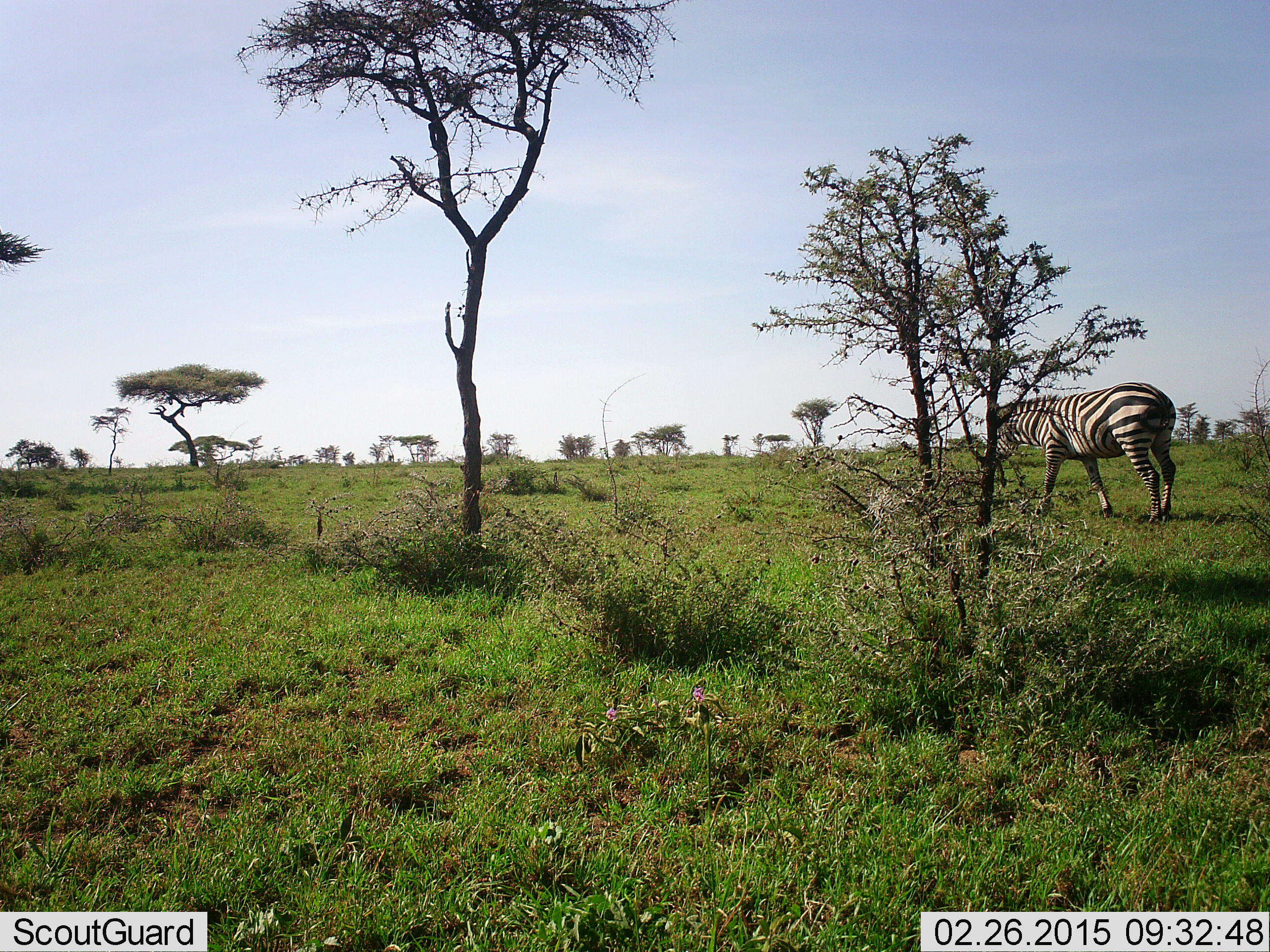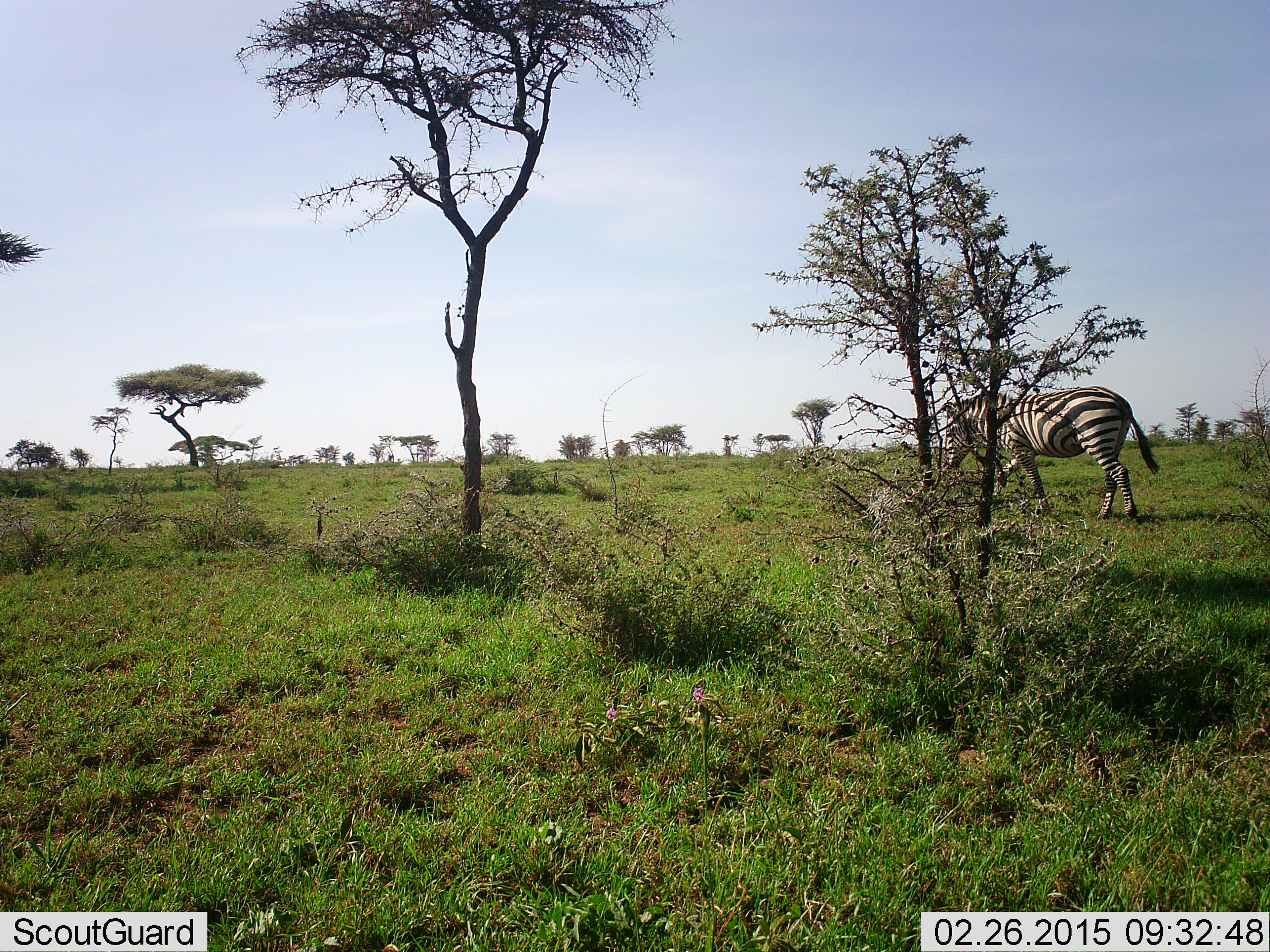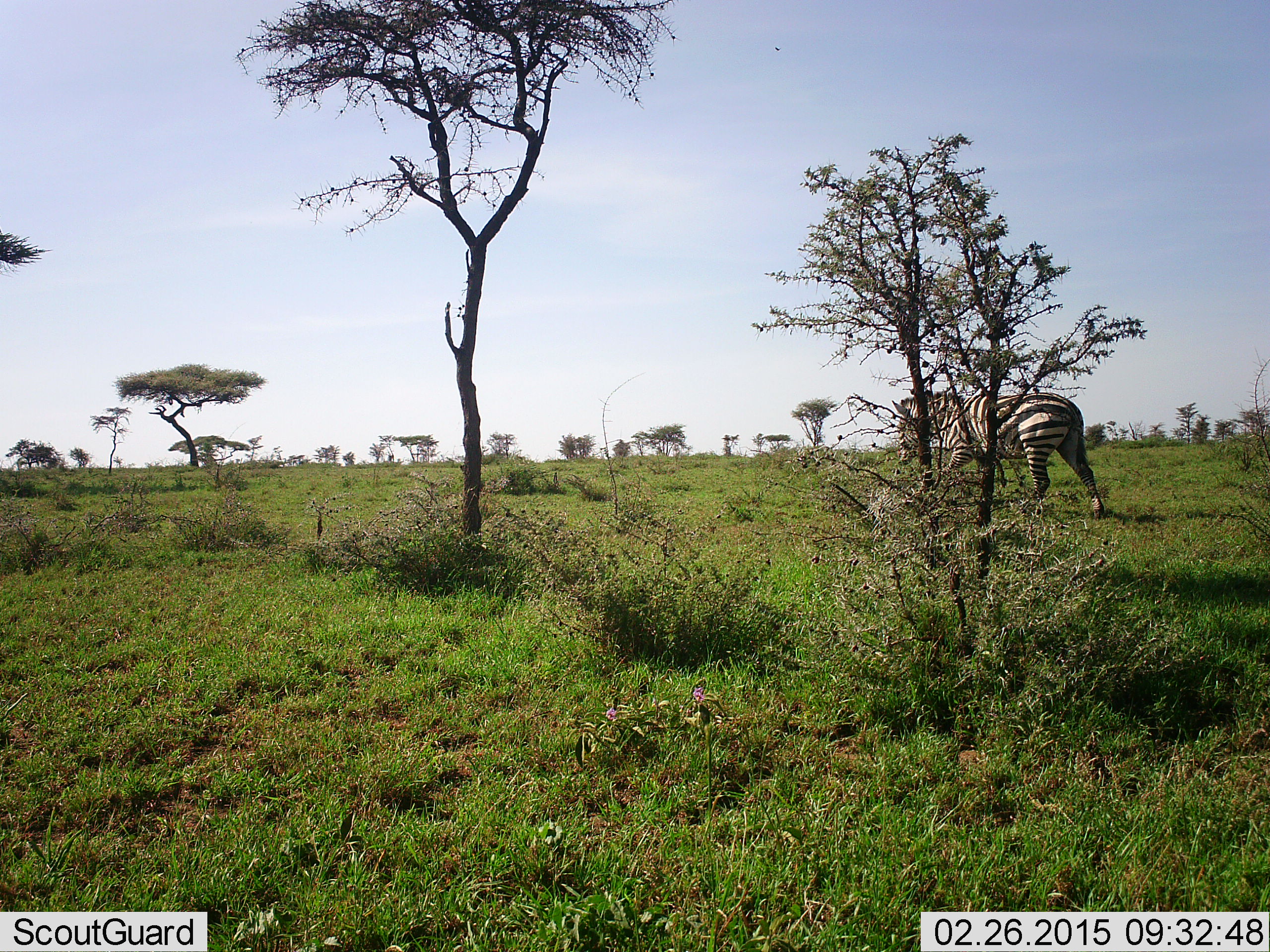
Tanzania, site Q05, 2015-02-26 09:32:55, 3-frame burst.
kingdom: Animalia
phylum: Chordata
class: Mammalia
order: Perissodactyla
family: Equidae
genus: Equus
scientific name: Equus quagga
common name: plains zebra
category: zebra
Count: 1.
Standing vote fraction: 0%.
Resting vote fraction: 0%.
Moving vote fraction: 100%.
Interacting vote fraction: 0%.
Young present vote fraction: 0%.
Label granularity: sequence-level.